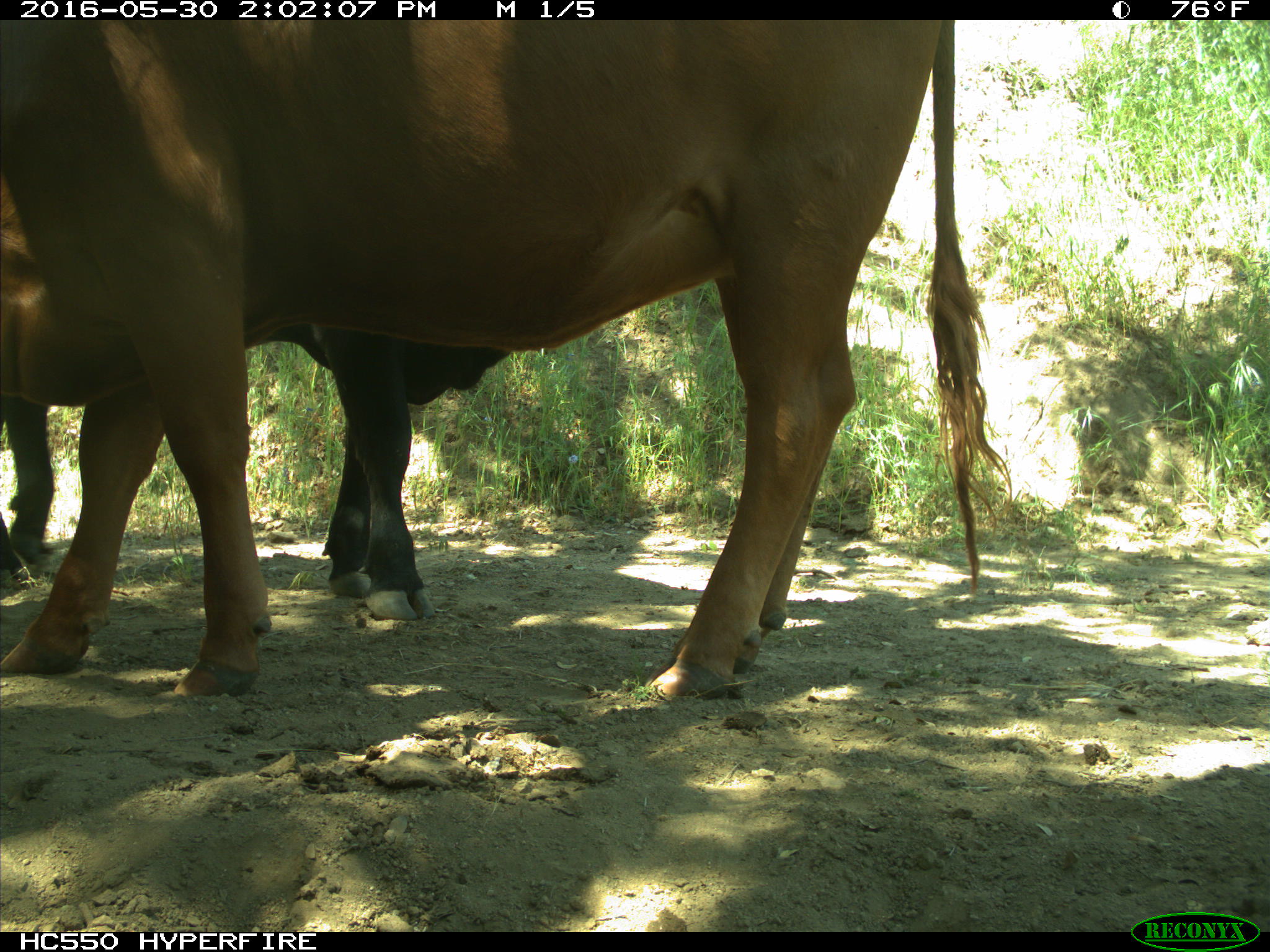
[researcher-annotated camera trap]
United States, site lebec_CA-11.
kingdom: Animalia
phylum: Chordata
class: Mammalia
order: Artiodactyla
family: Bovidae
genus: Bos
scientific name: Bos taurus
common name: domestic cow